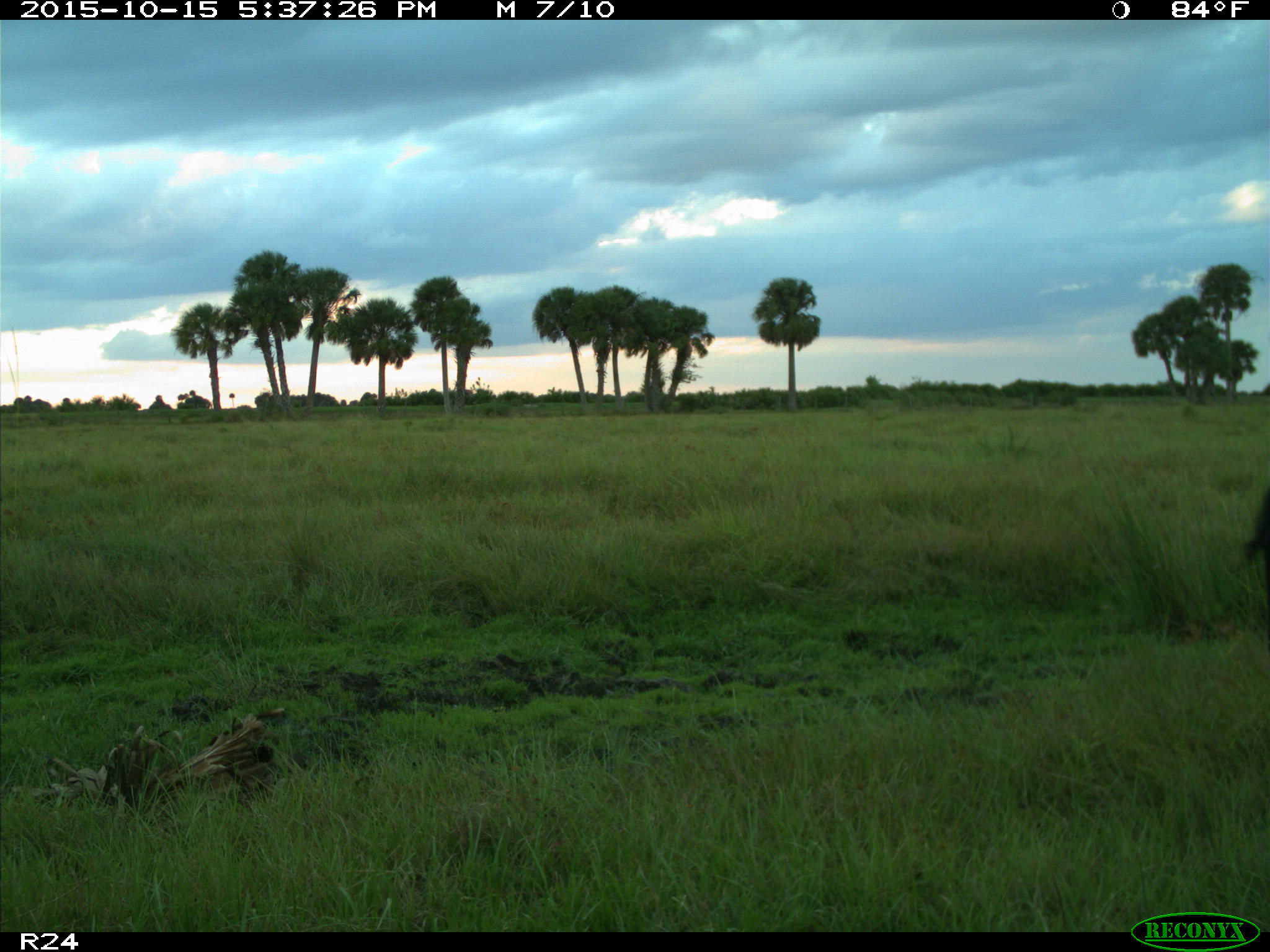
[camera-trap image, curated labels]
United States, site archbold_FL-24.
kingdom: Animalia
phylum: Chordata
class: Mammalia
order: Artiodactyla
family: Bovidae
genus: Bos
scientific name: Bos taurus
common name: domestic cow